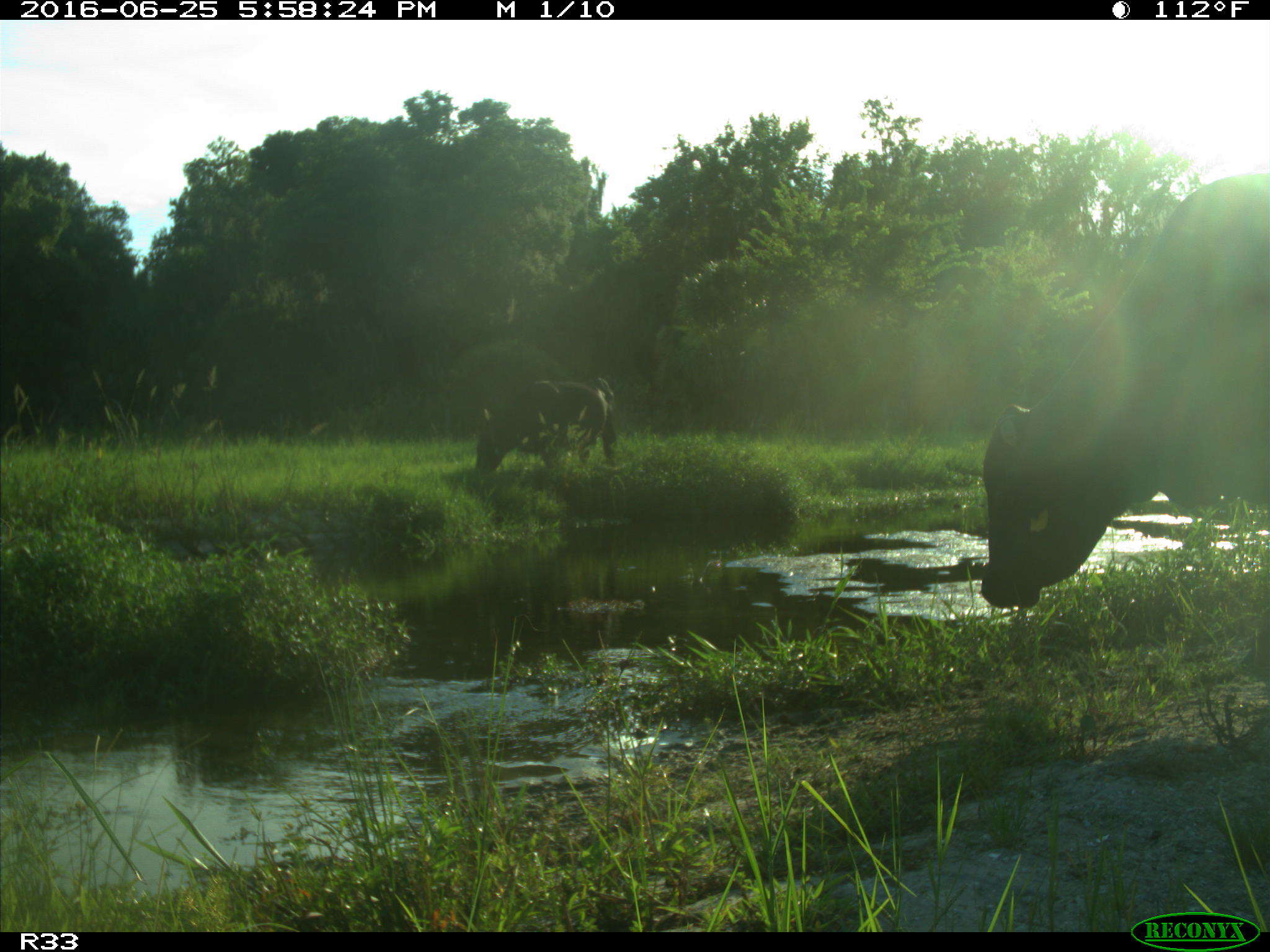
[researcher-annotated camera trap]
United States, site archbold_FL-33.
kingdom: Animalia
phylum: Chordata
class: Mammalia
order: Artiodactyla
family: Bovidae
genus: Bos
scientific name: Bos taurus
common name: domestic cow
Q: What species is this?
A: Bos taurus (domestic cow).